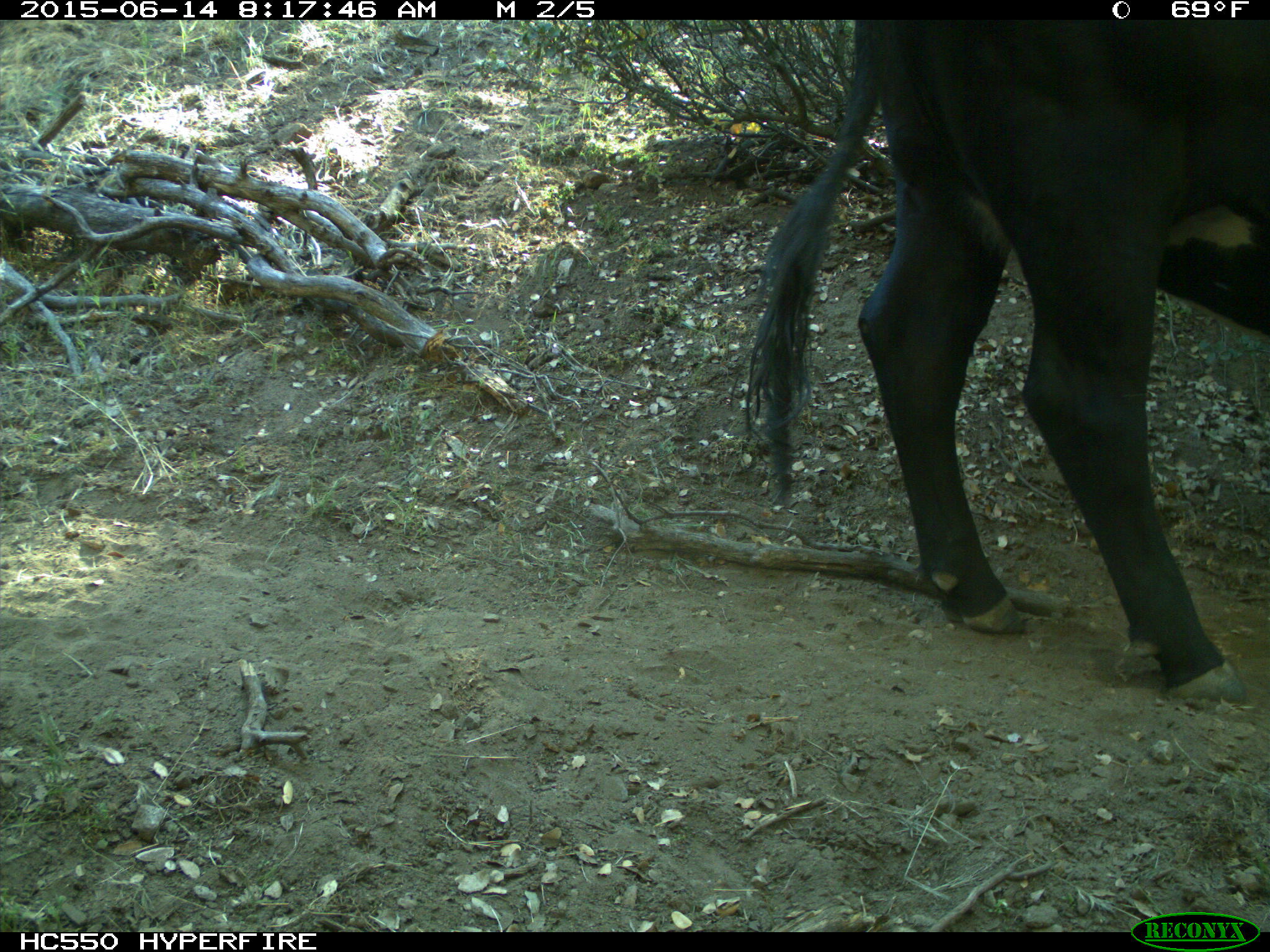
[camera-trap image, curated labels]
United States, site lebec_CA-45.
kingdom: Animalia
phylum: Chordata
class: Mammalia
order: Artiodactyla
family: Bovidae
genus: Bos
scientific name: Bos taurus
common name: domestic cow